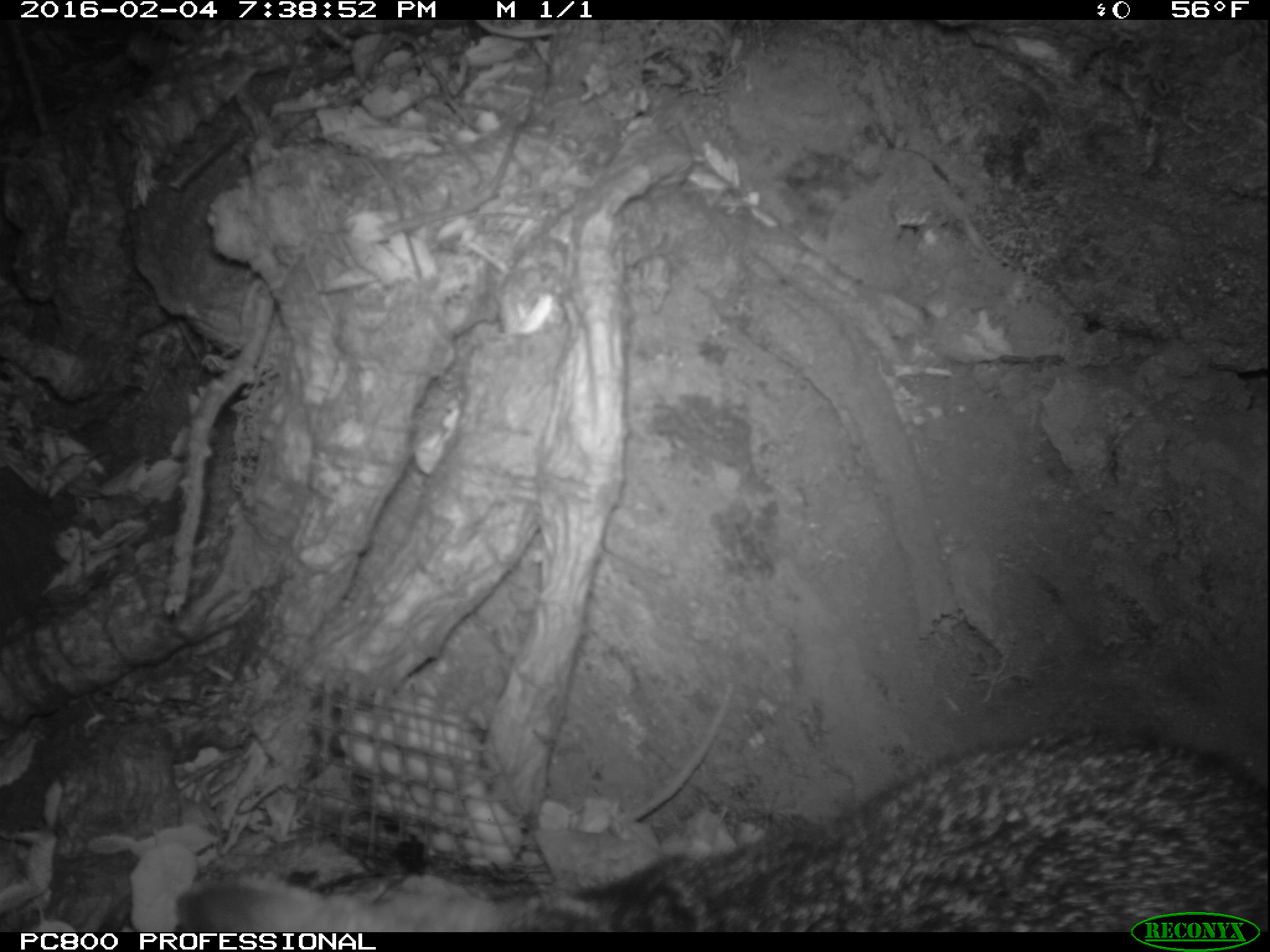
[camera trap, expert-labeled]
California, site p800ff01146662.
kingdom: Animalia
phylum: Chordata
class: Mammalia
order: Carnivora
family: Canidae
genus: Urocyon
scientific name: Urocyon littoralis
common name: island fox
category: fox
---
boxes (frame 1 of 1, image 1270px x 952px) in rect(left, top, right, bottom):
fox: rect(174, 731, 1269, 932)